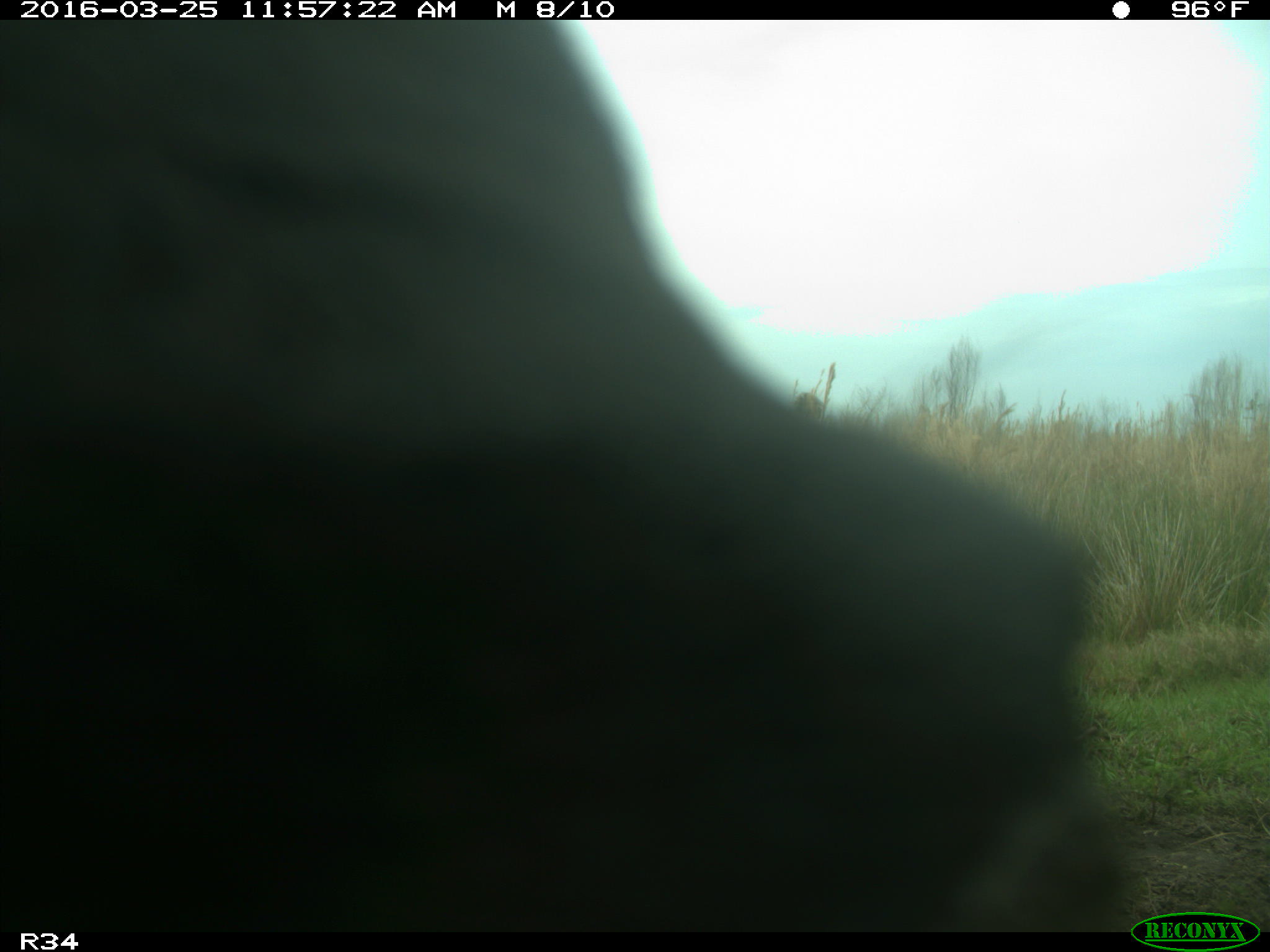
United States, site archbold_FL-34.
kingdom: Animalia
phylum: Chordata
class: Mammalia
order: Artiodactyla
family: Bovidae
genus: Bos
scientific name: Bos taurus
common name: domestic cow